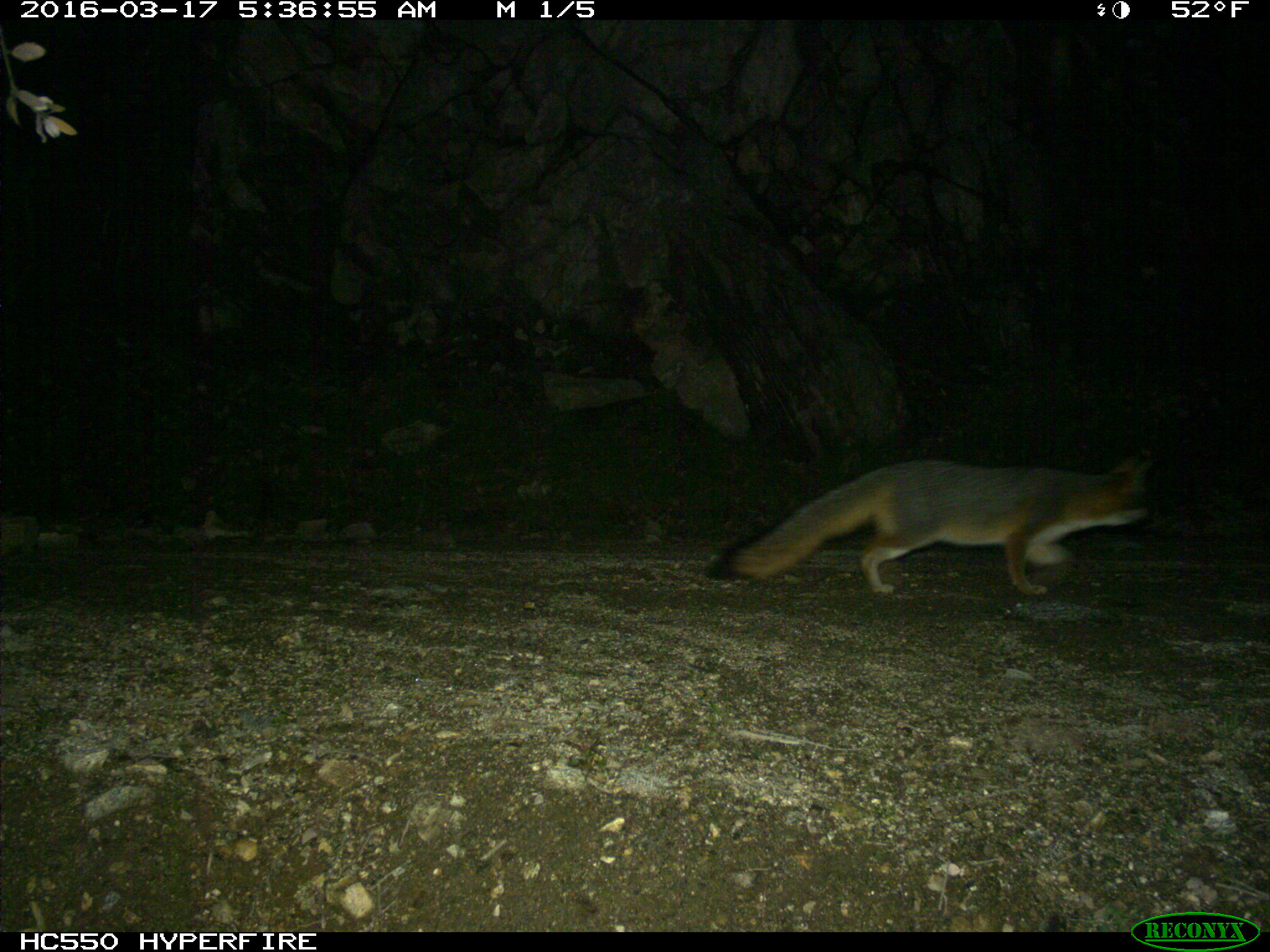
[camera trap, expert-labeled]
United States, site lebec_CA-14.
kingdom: Animalia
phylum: Chordata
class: Mammalia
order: Carnivora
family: Canidae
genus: Urocyon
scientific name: Urocyon cinereoargenteus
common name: gray fox